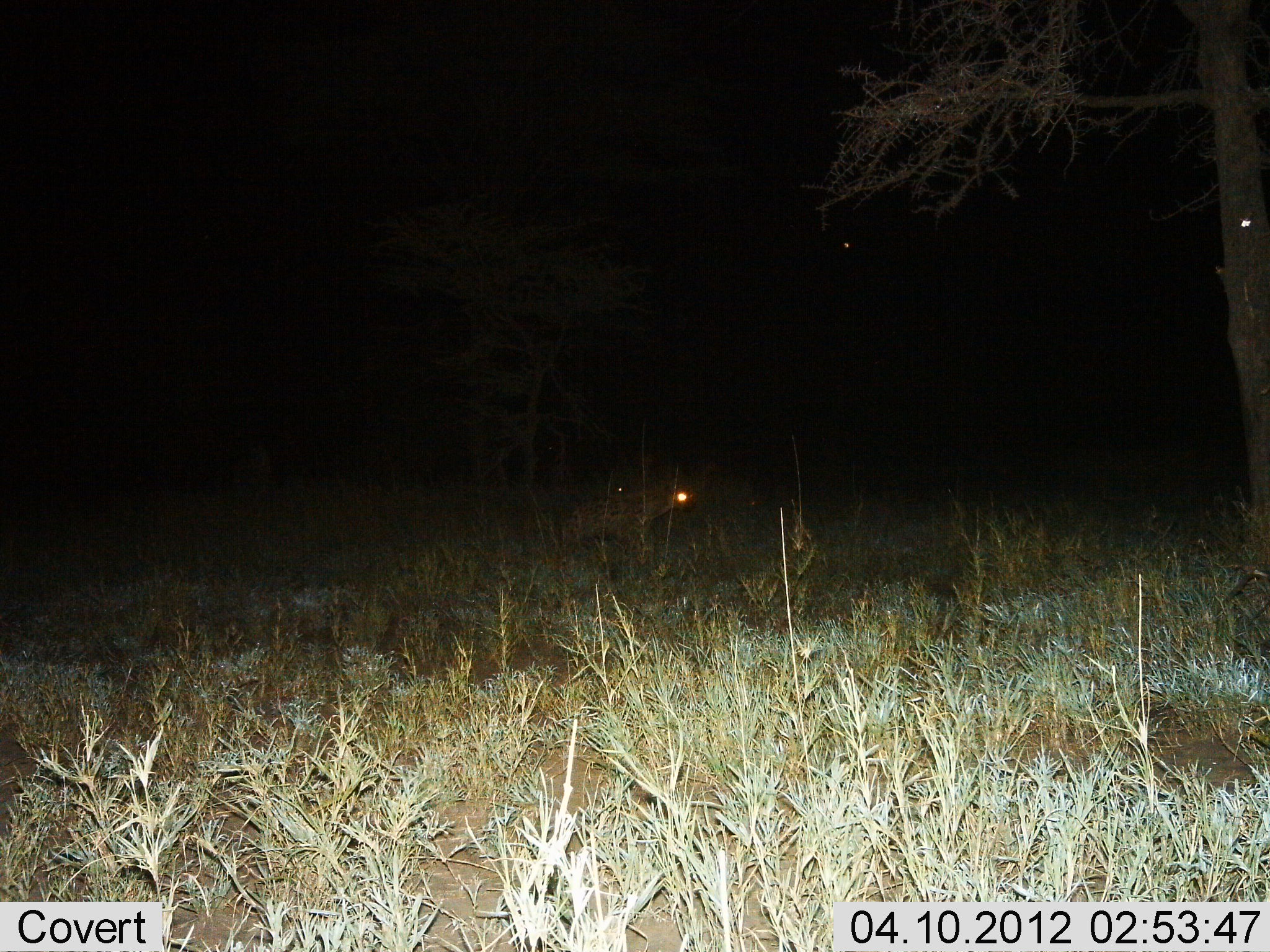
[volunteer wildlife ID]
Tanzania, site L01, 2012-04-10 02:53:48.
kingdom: Animalia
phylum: Chordata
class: Mammalia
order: Carnivora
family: Hyaenidae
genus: Crocuta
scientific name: Crocuta crocuta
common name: spotted hyena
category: hyenaspotted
Hyenaspotted (spotted hyena) (Crocuta crocuta), count 1. Behavior (volunteer vote fractions): standing 56%, resting 0%, moving 44%, interacting 0%. Young present (vote fraction): 0%. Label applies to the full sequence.